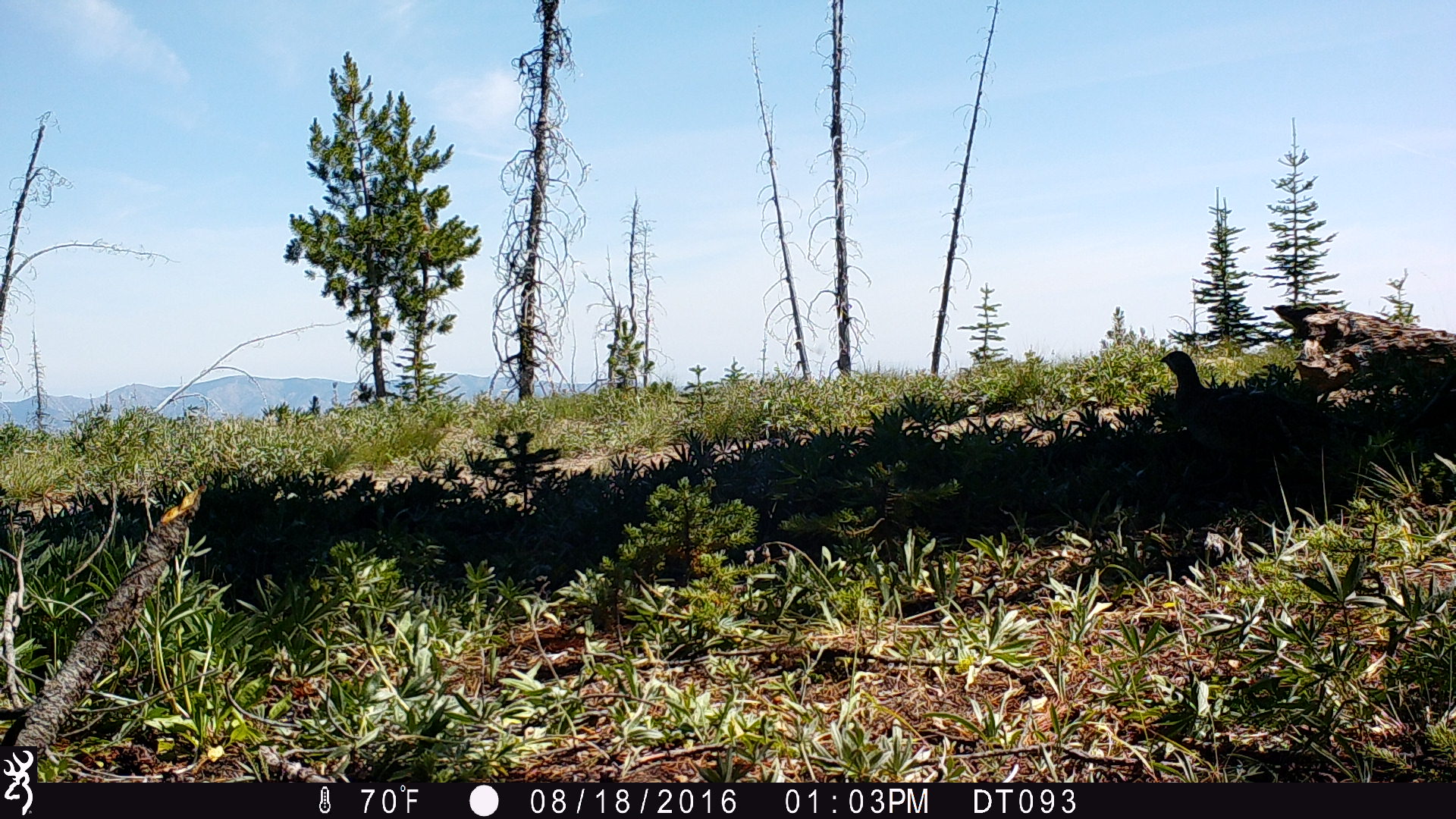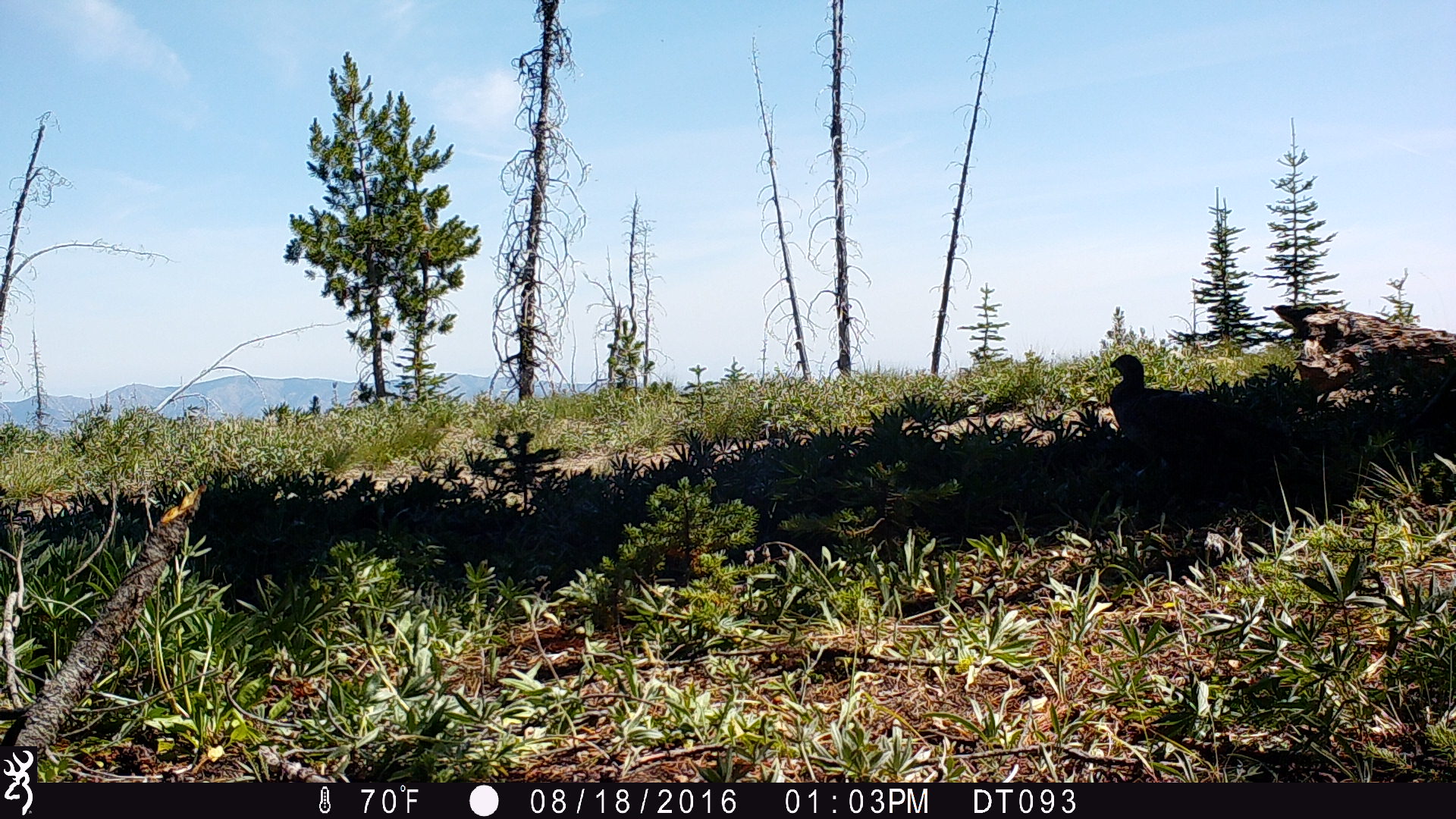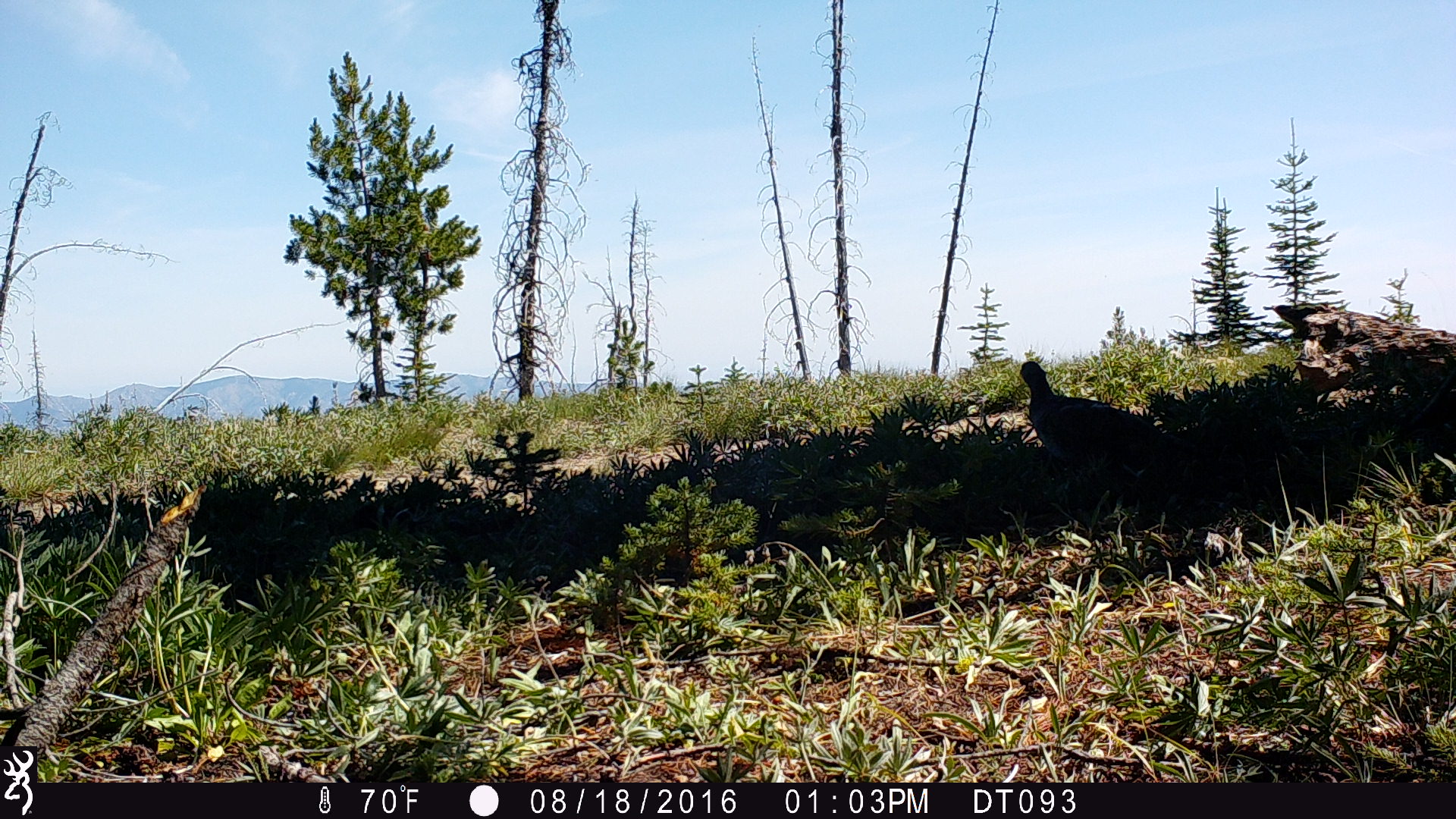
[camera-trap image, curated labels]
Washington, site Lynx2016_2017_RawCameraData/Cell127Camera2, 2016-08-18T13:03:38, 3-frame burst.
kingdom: Animalia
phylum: Chordata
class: Aves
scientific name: Aves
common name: birds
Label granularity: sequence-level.